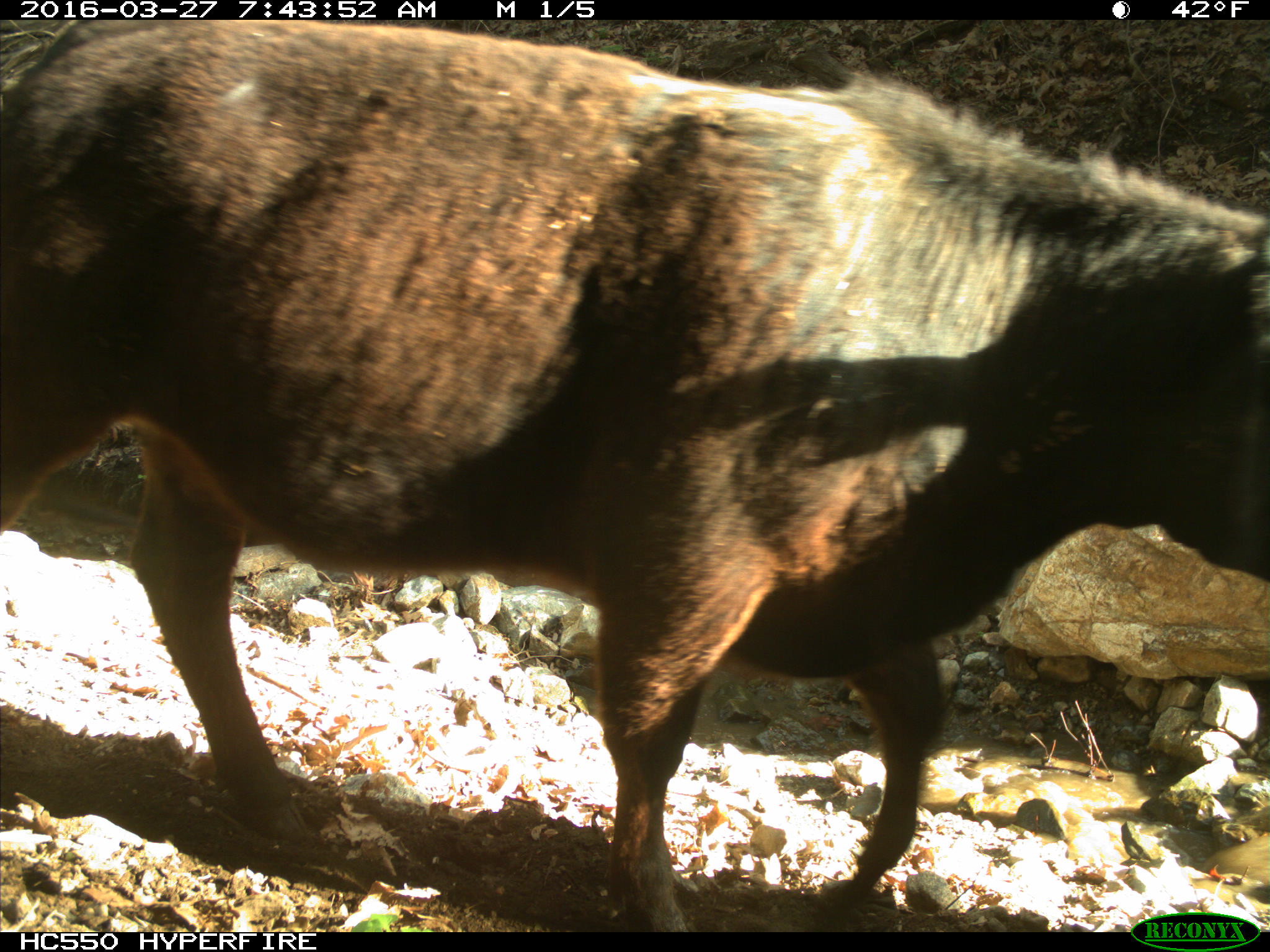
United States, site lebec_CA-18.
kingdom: Animalia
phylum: Chordata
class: Mammalia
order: Artiodactyla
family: Bovidae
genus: Bos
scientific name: Bos taurus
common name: domestic cow